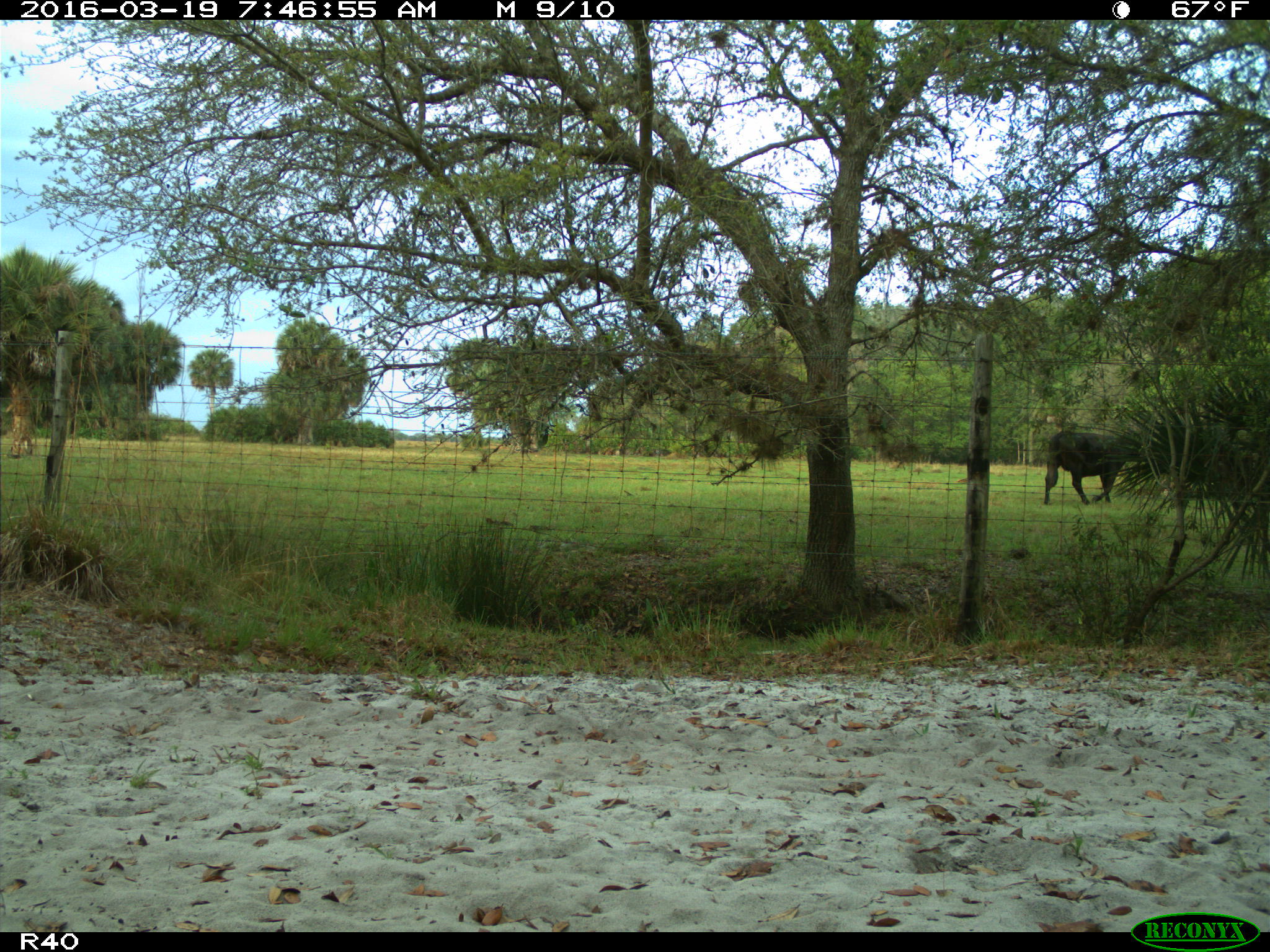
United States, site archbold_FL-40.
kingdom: Animalia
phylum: Chordata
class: Mammalia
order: Artiodactyla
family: Bovidae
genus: Bos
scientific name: Bos taurus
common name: domestic cow